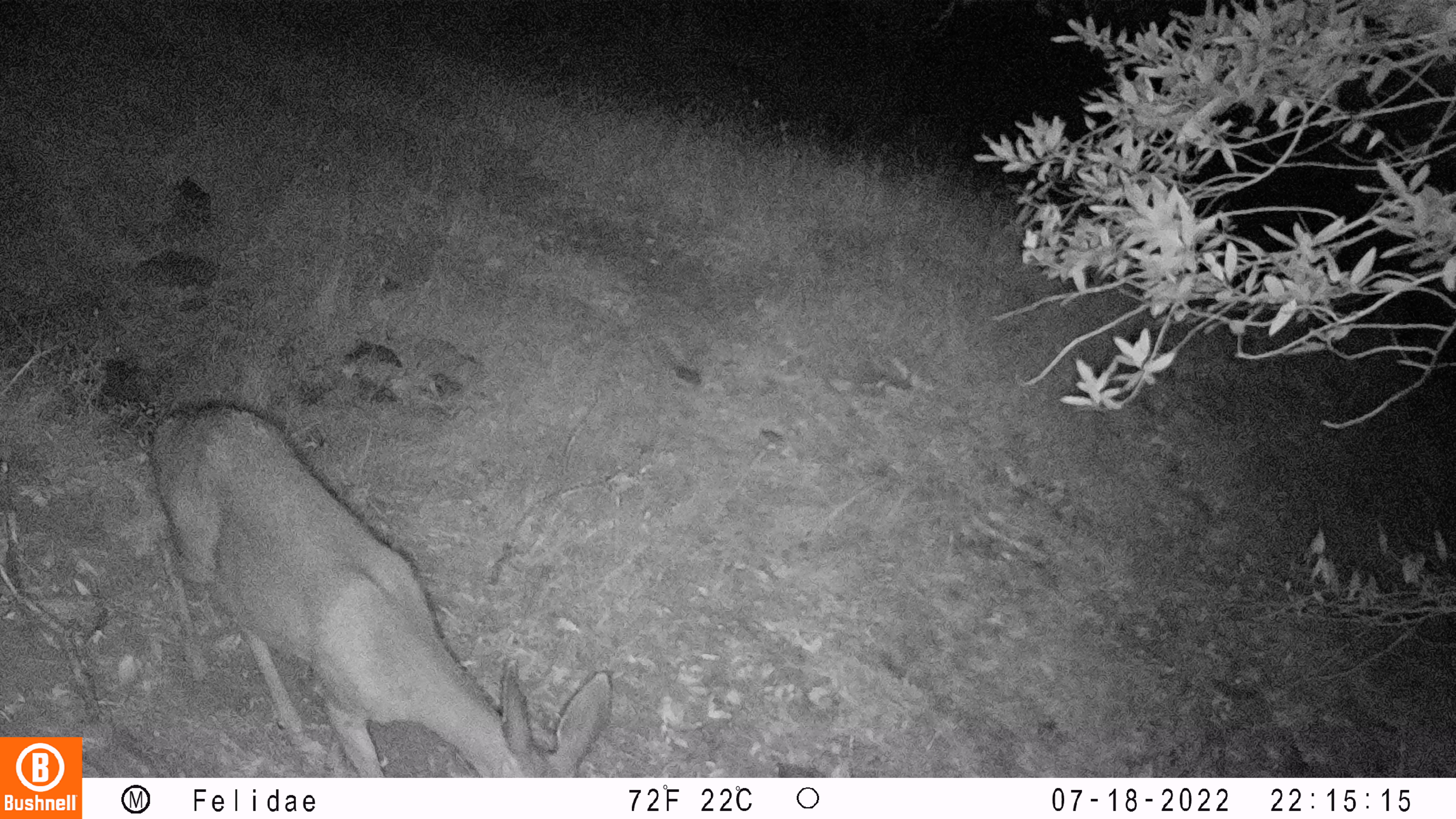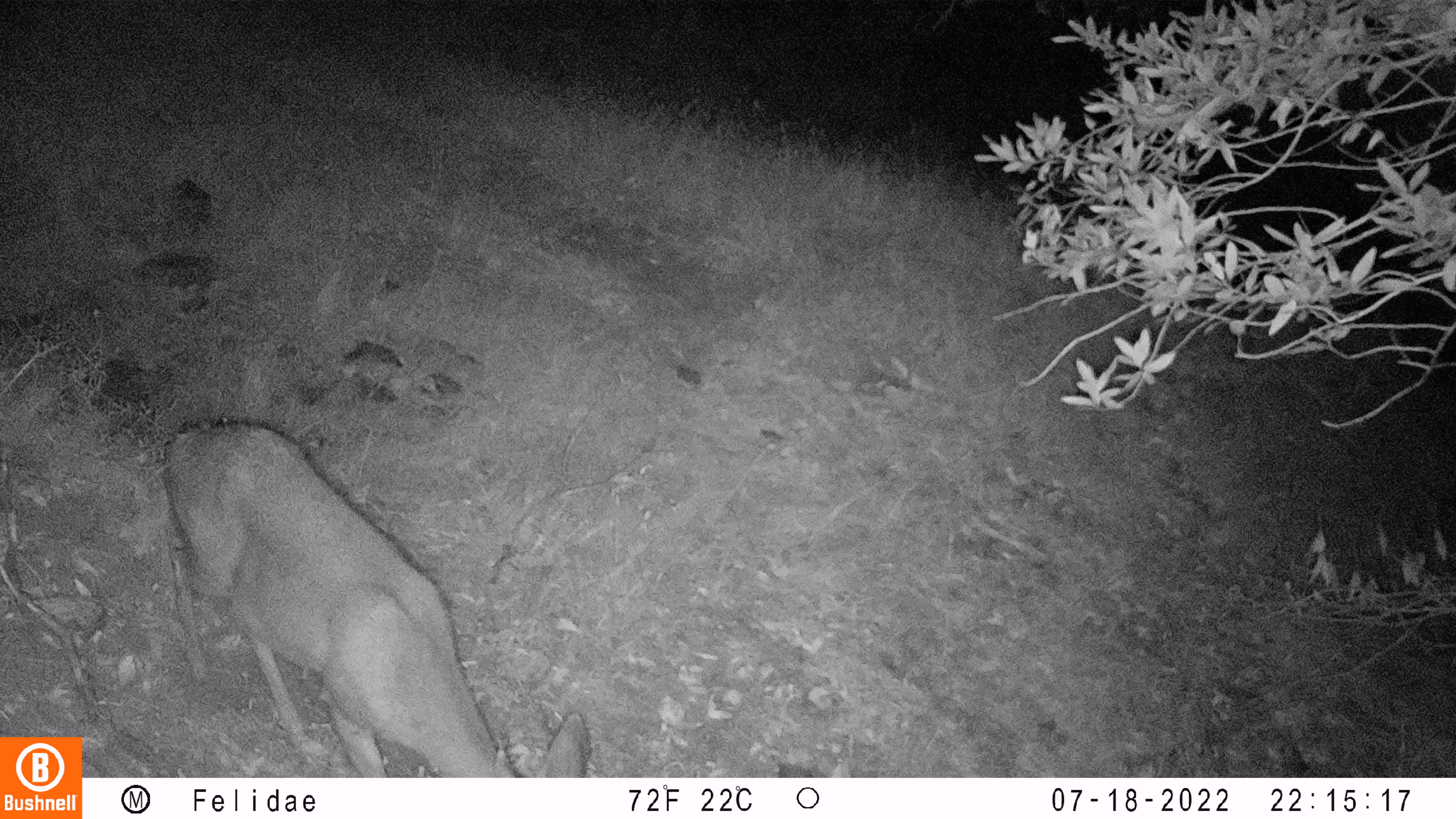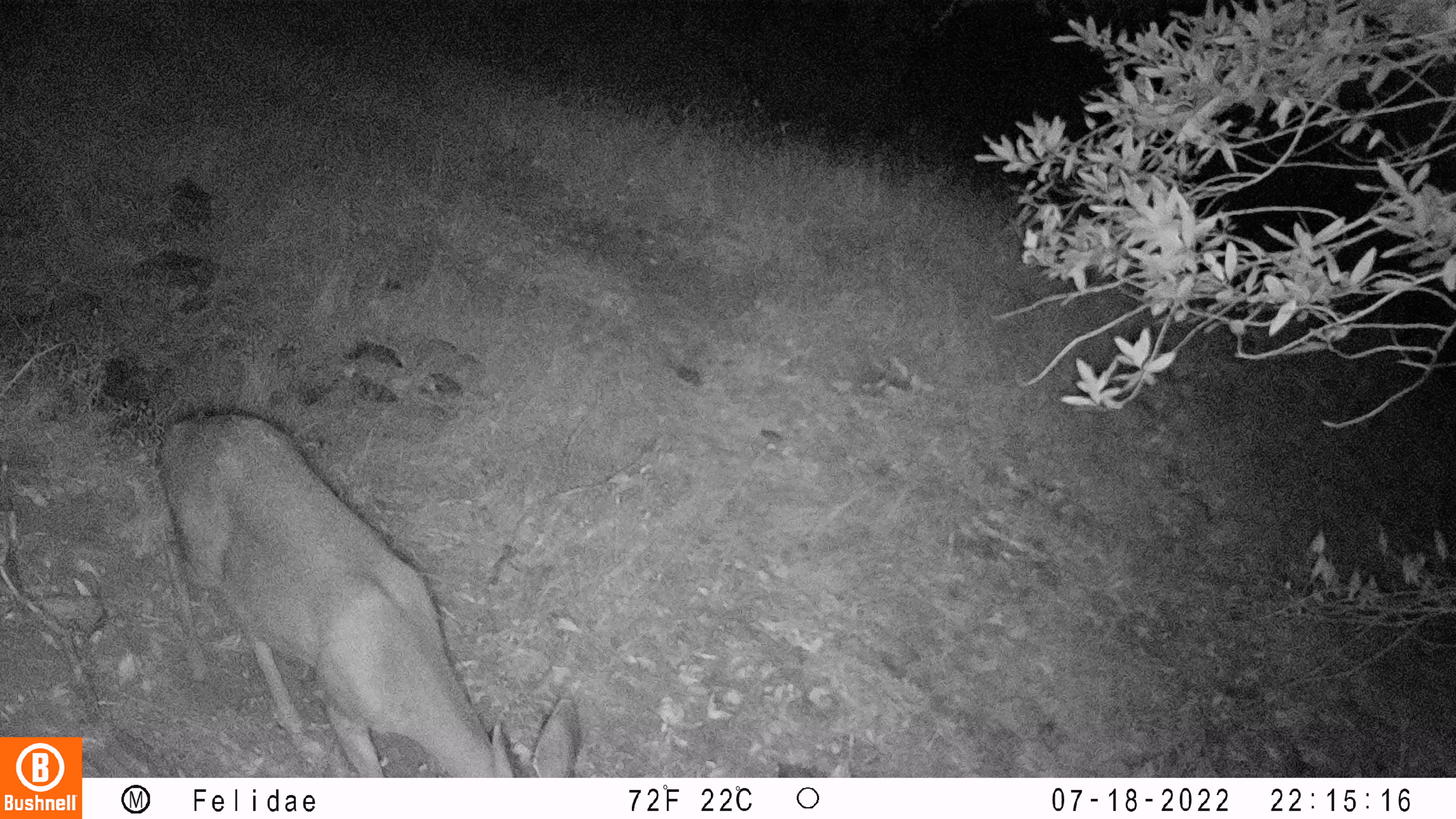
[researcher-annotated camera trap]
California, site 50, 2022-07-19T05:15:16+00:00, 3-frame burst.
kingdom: Animalia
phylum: Chordata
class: Mammalia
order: Artiodactyla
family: Cervidae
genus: Odocoileus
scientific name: Odocoileus hemionus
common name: mule deer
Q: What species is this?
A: Mule deer (Odocoileus hemionus).